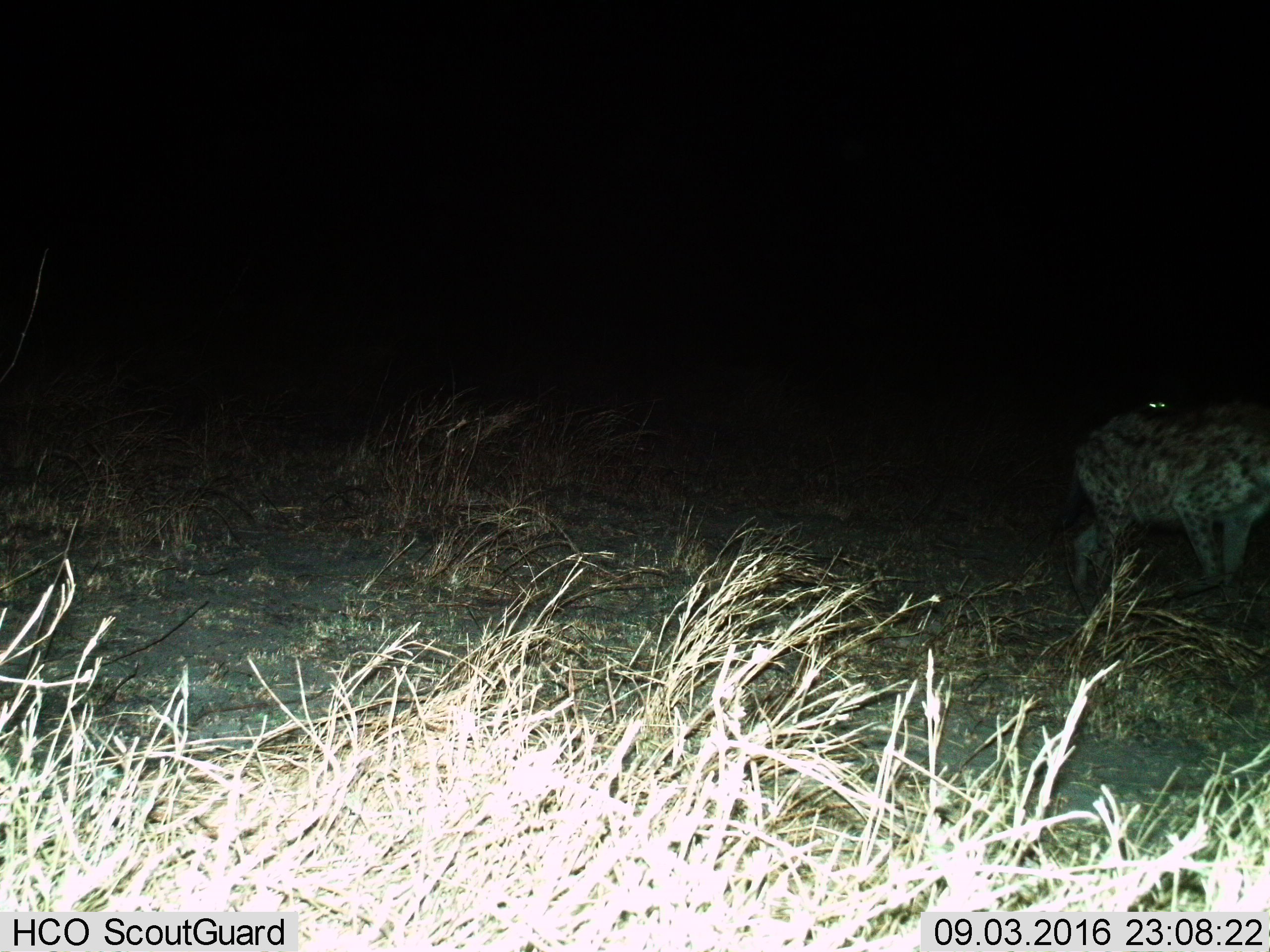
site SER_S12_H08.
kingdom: Animalia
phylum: Chordata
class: Mammalia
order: Carnivora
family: Hyaenidae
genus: Crocuta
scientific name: Crocuta crocuta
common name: spotted hyena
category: hyenaspotted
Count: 2.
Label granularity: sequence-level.